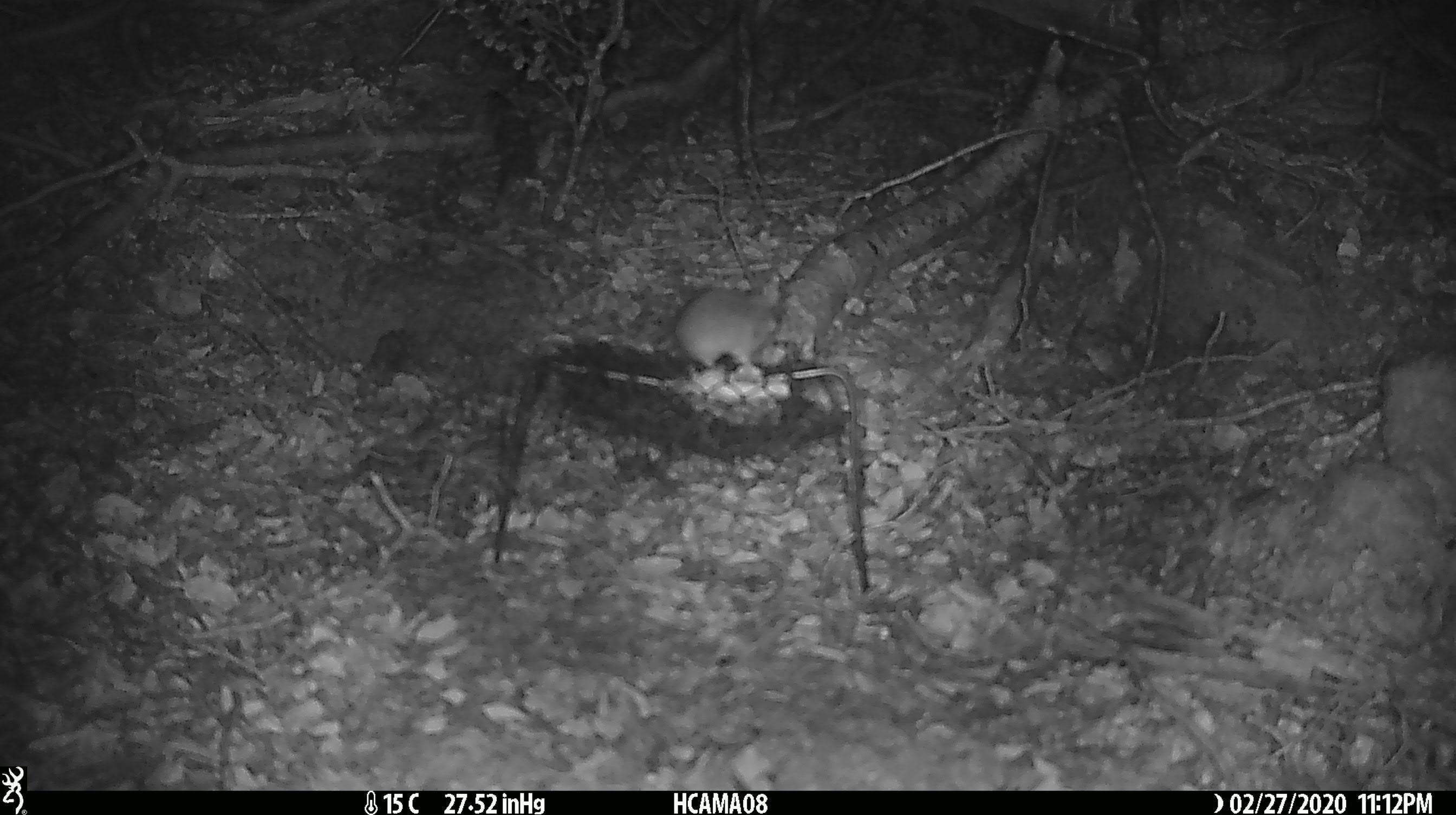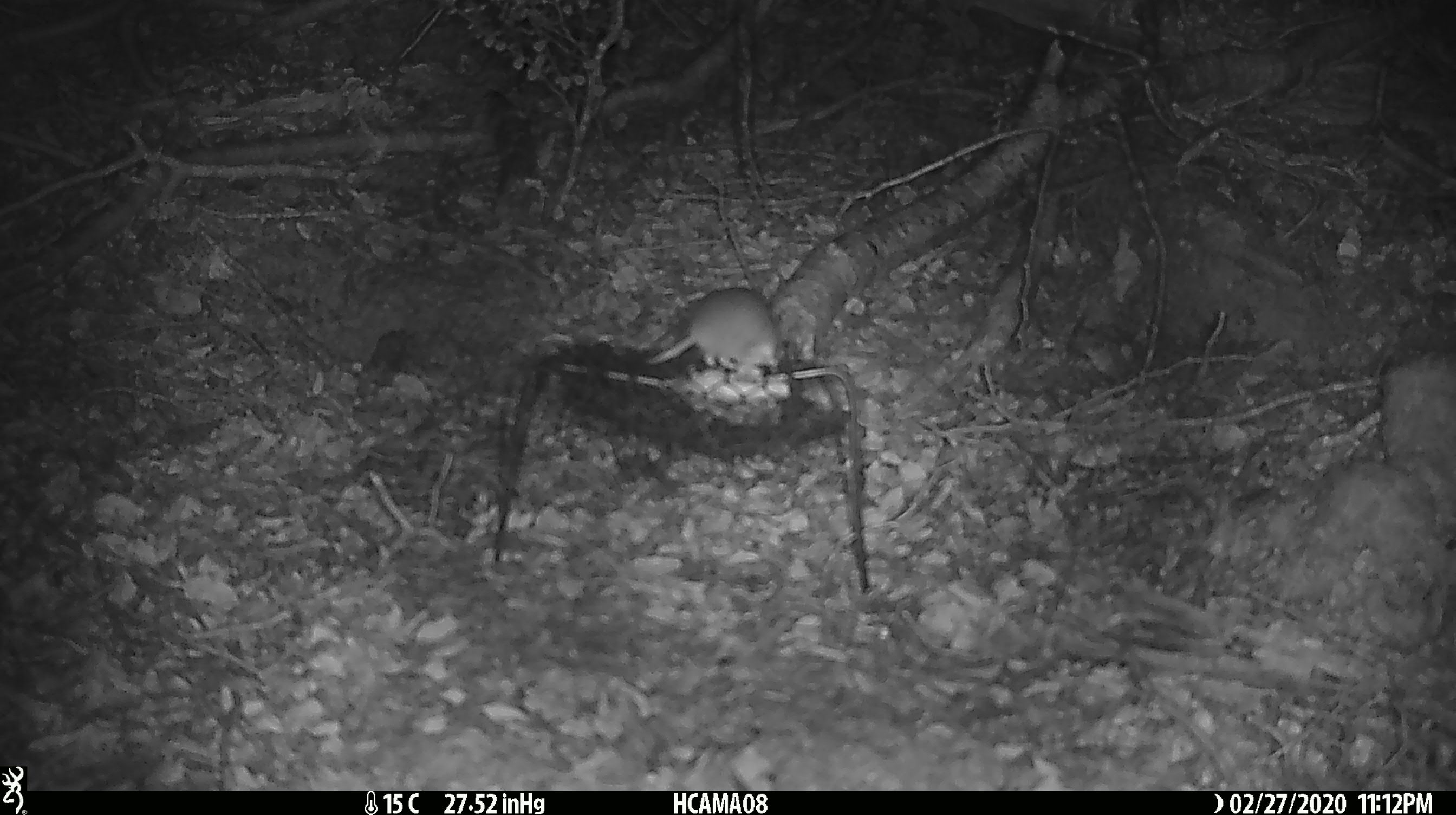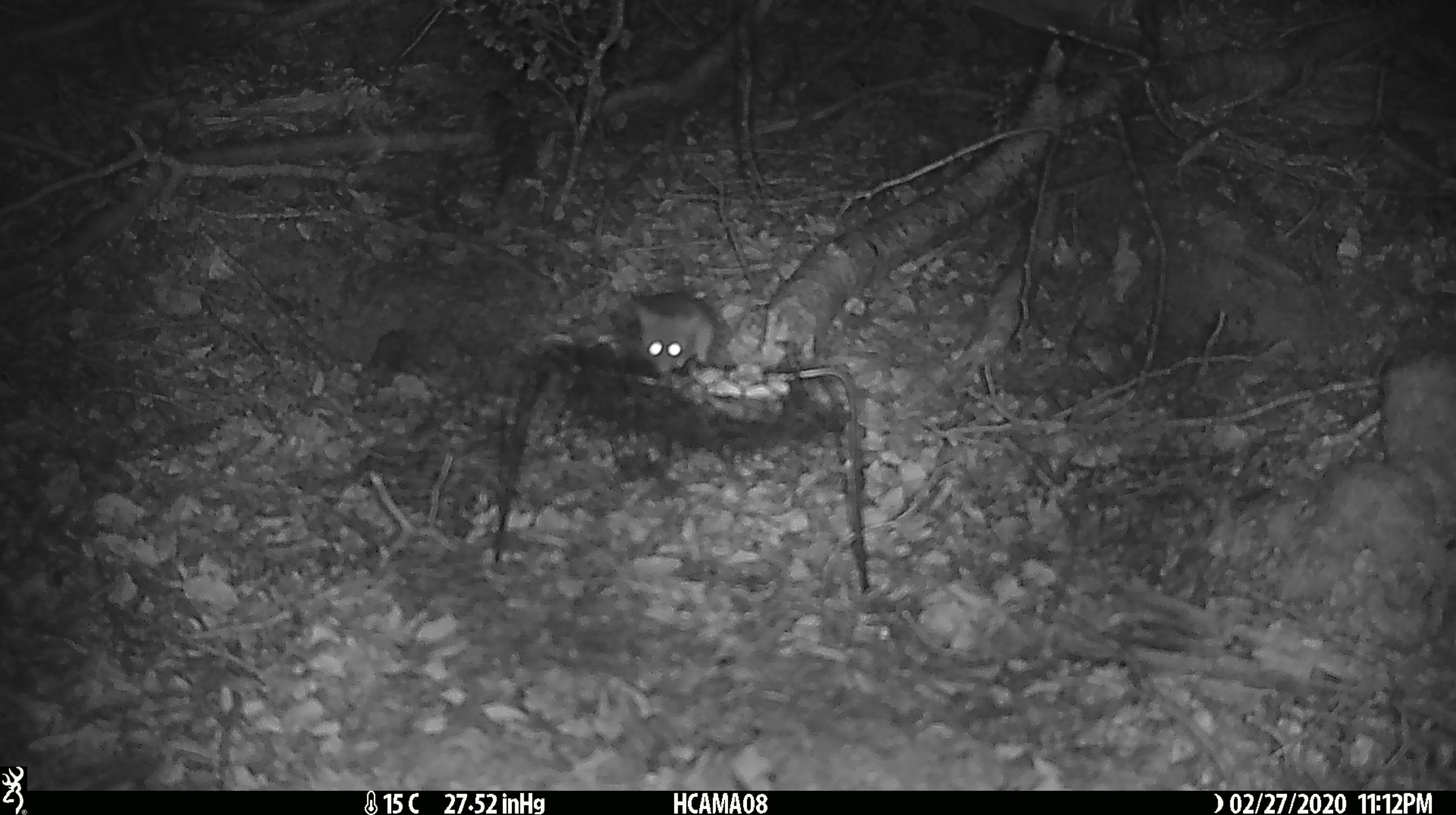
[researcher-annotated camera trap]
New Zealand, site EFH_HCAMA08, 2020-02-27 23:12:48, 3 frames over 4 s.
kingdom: Animalia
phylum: Chordata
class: Mammalia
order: Rodentia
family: Muridae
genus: Mus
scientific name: Mus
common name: mouse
Mouse (Mus).